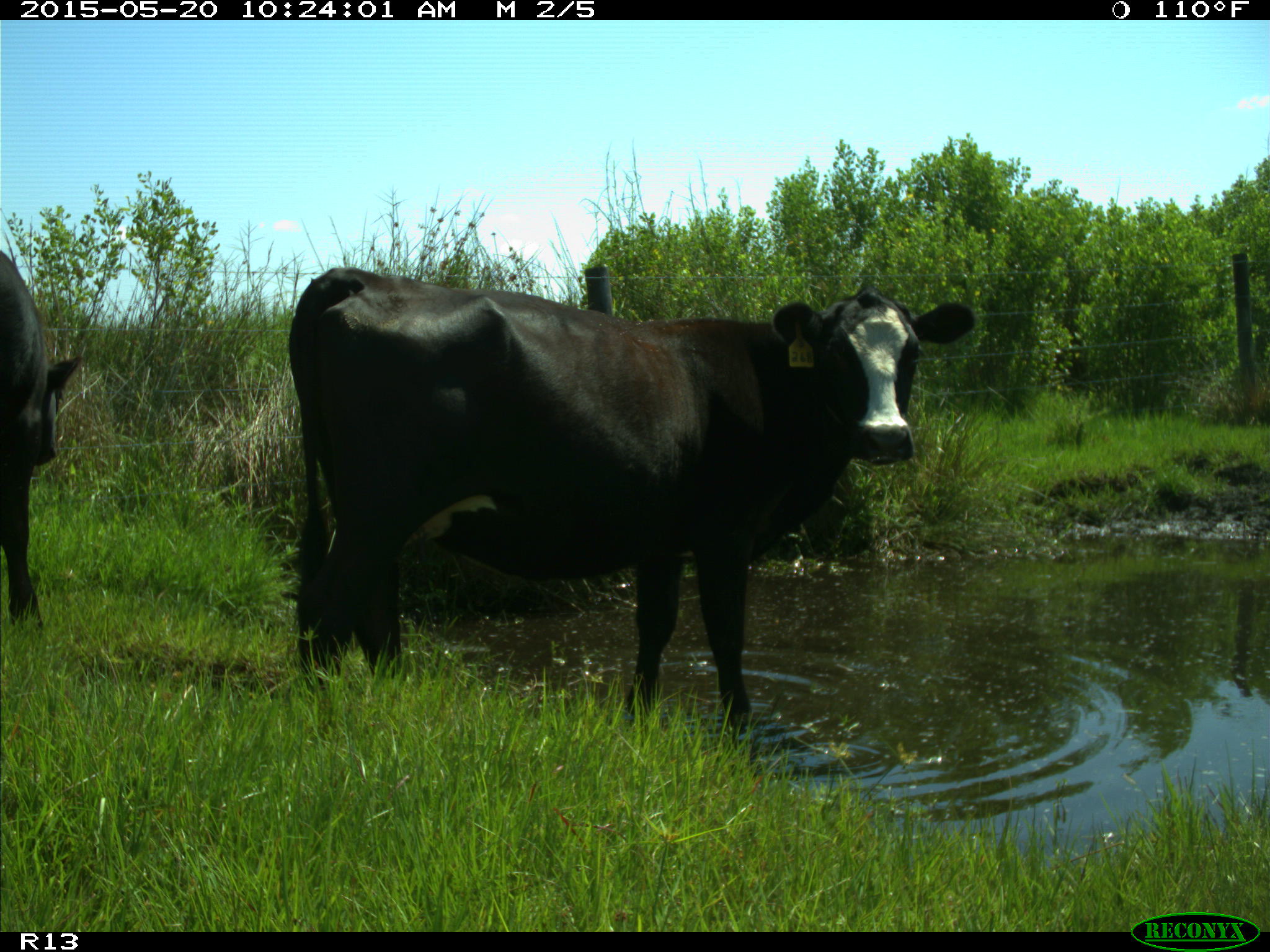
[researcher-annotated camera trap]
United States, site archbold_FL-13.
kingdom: Animalia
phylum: Chordata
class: Mammalia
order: Artiodactyla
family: Bovidae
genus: Bos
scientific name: Bos taurus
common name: domestic cow